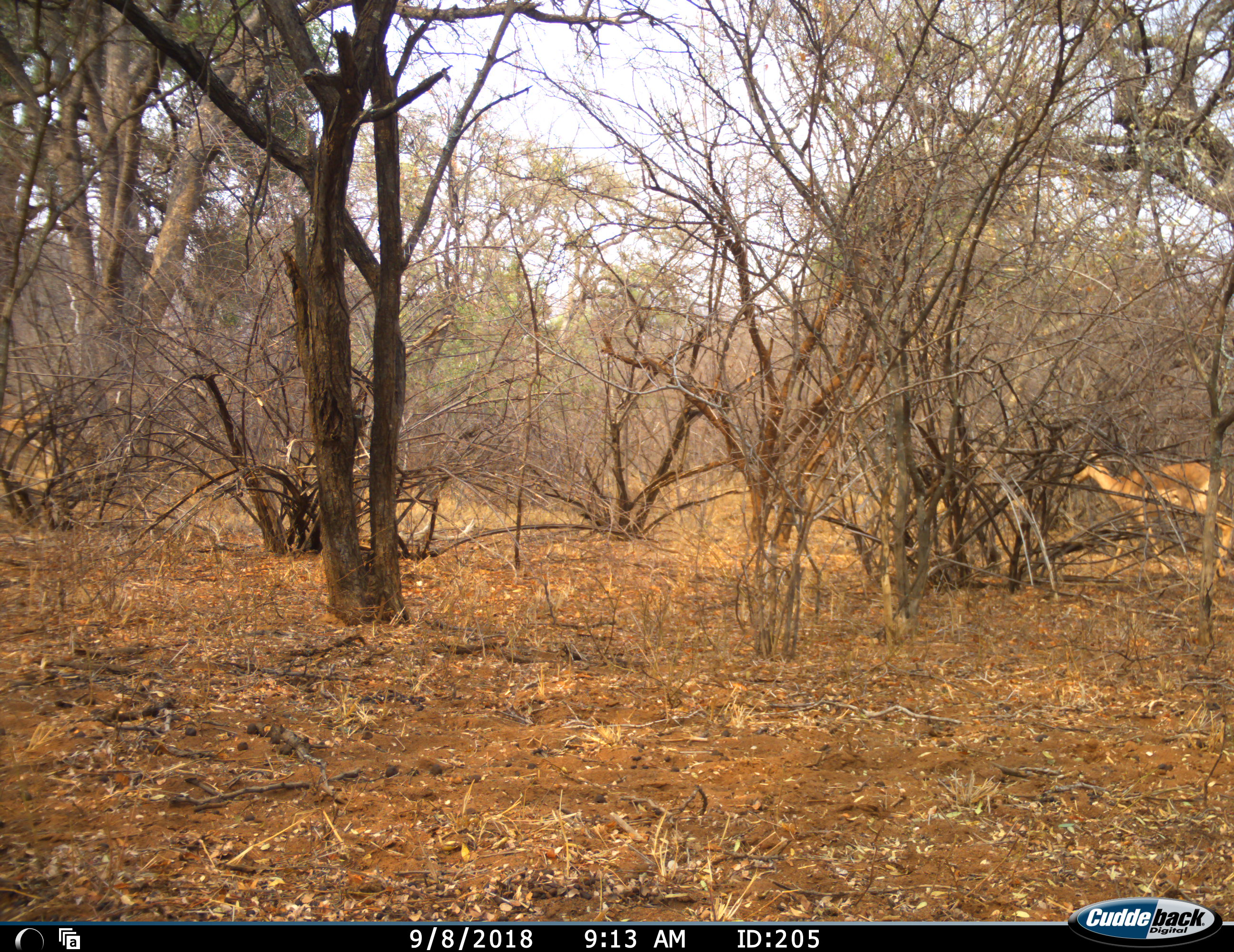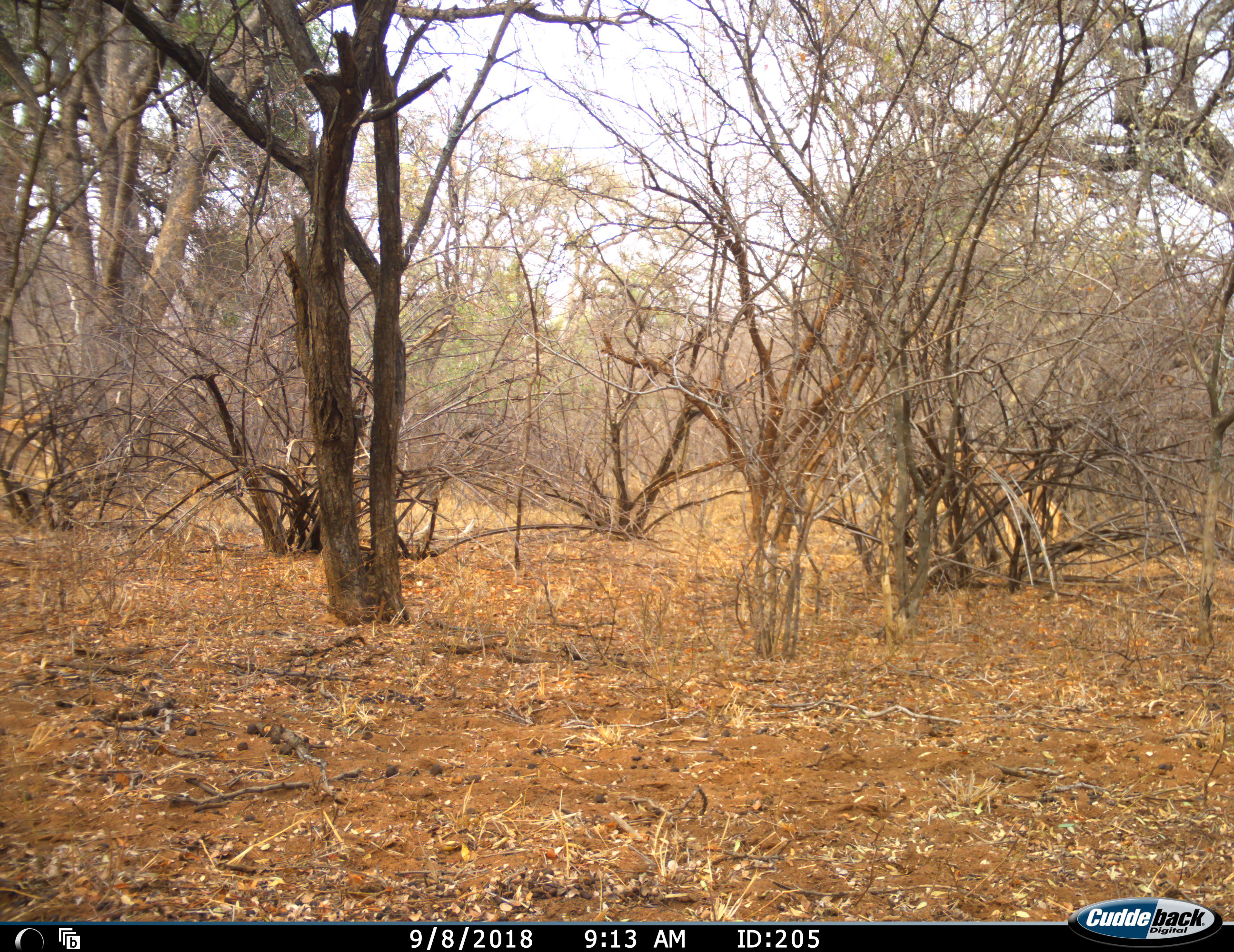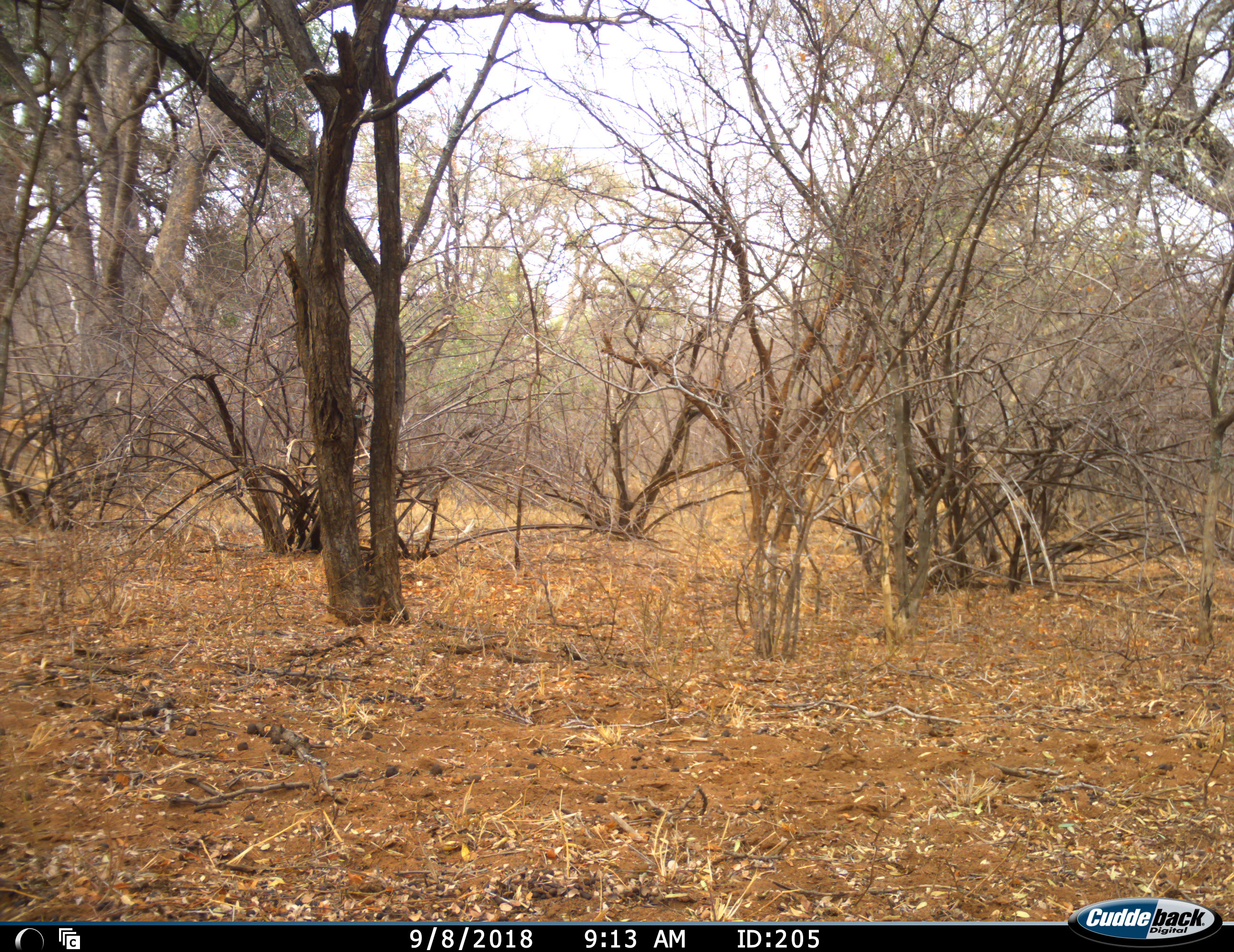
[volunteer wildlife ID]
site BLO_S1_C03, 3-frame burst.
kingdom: Animalia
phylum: Chordata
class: Mammalia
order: Artiodactyla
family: Bovidae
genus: Aepyceros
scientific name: Aepyceros melampus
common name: impala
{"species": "impala (Aepyceros melampus)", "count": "1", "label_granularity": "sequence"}